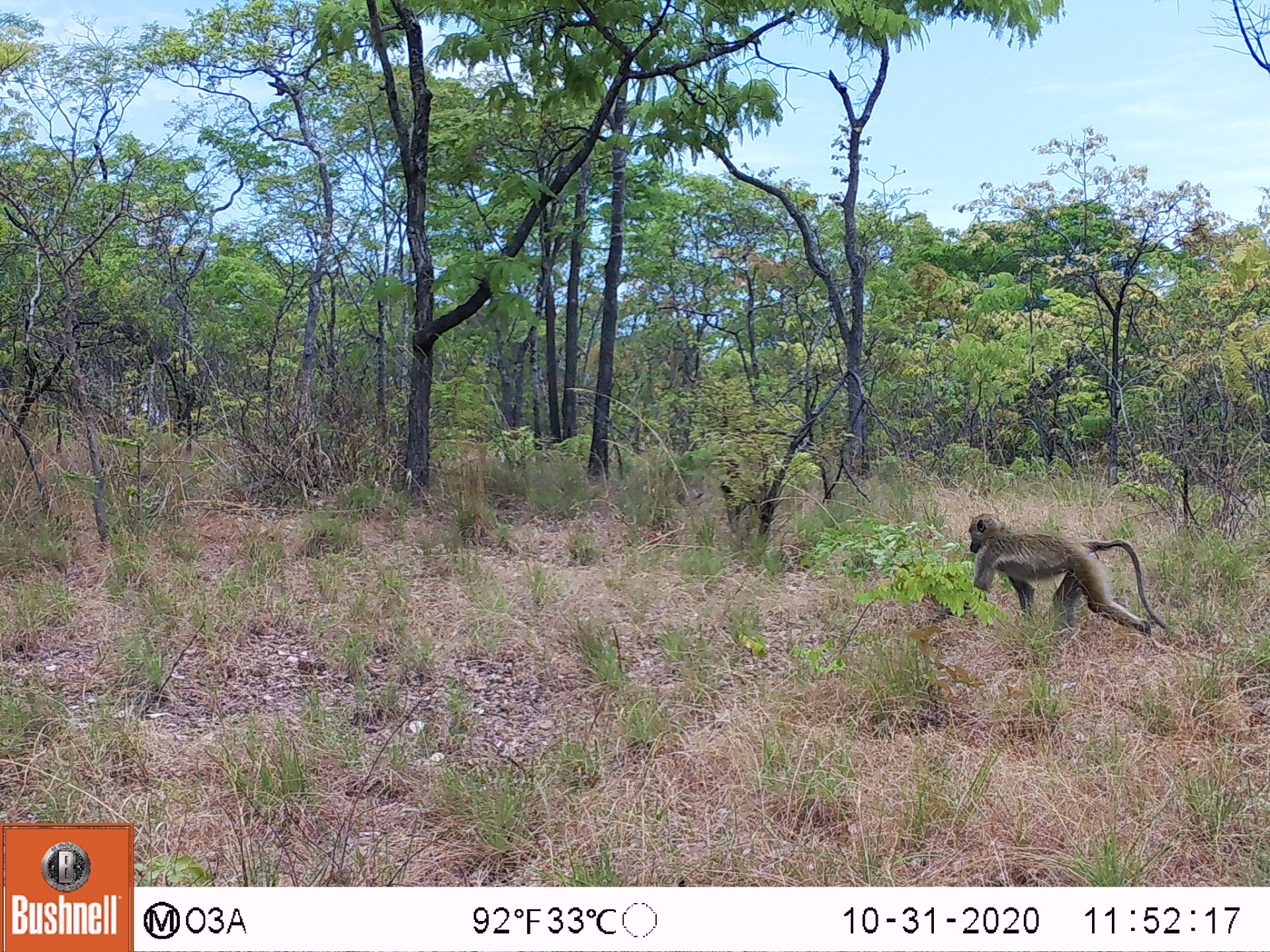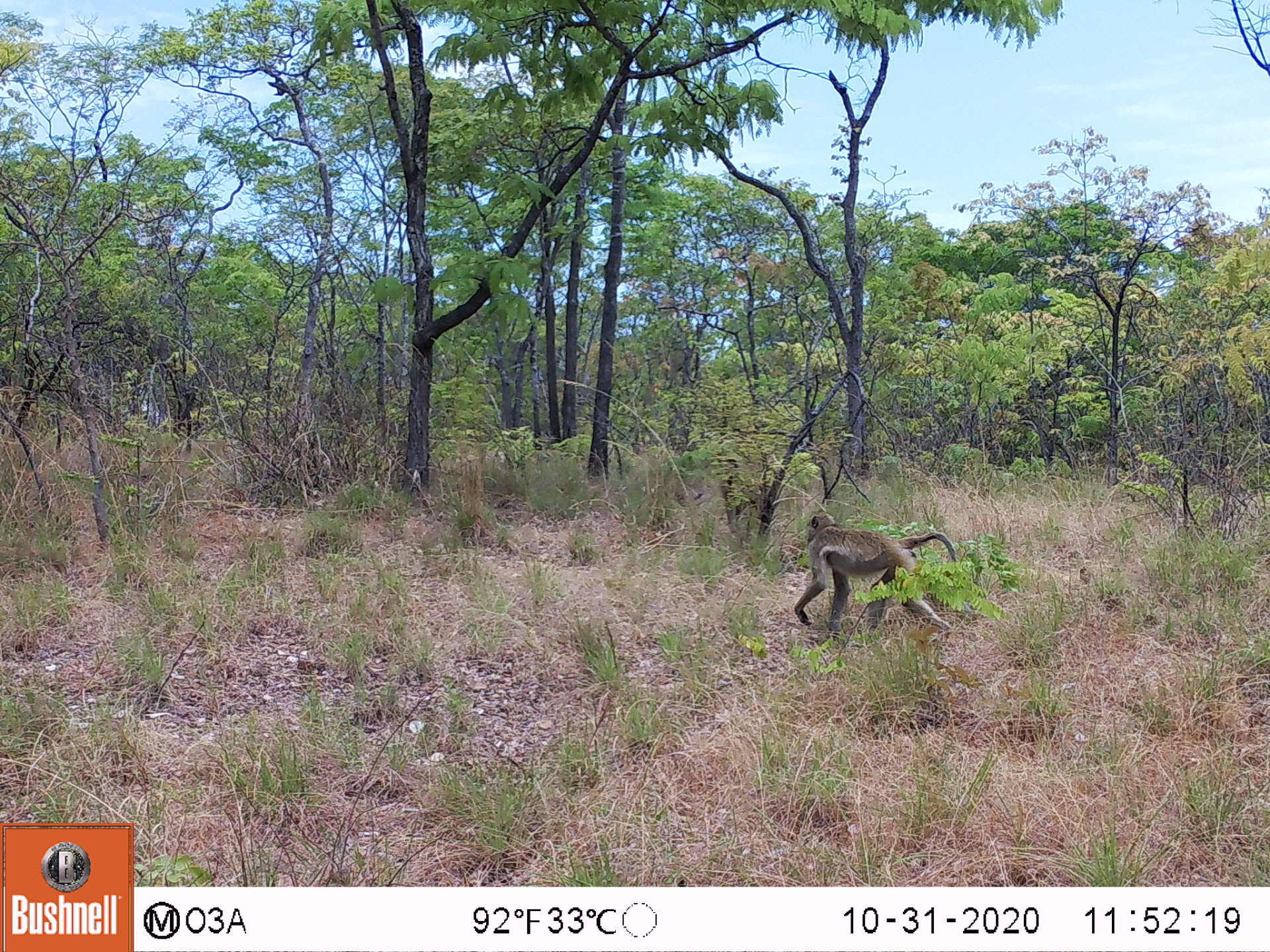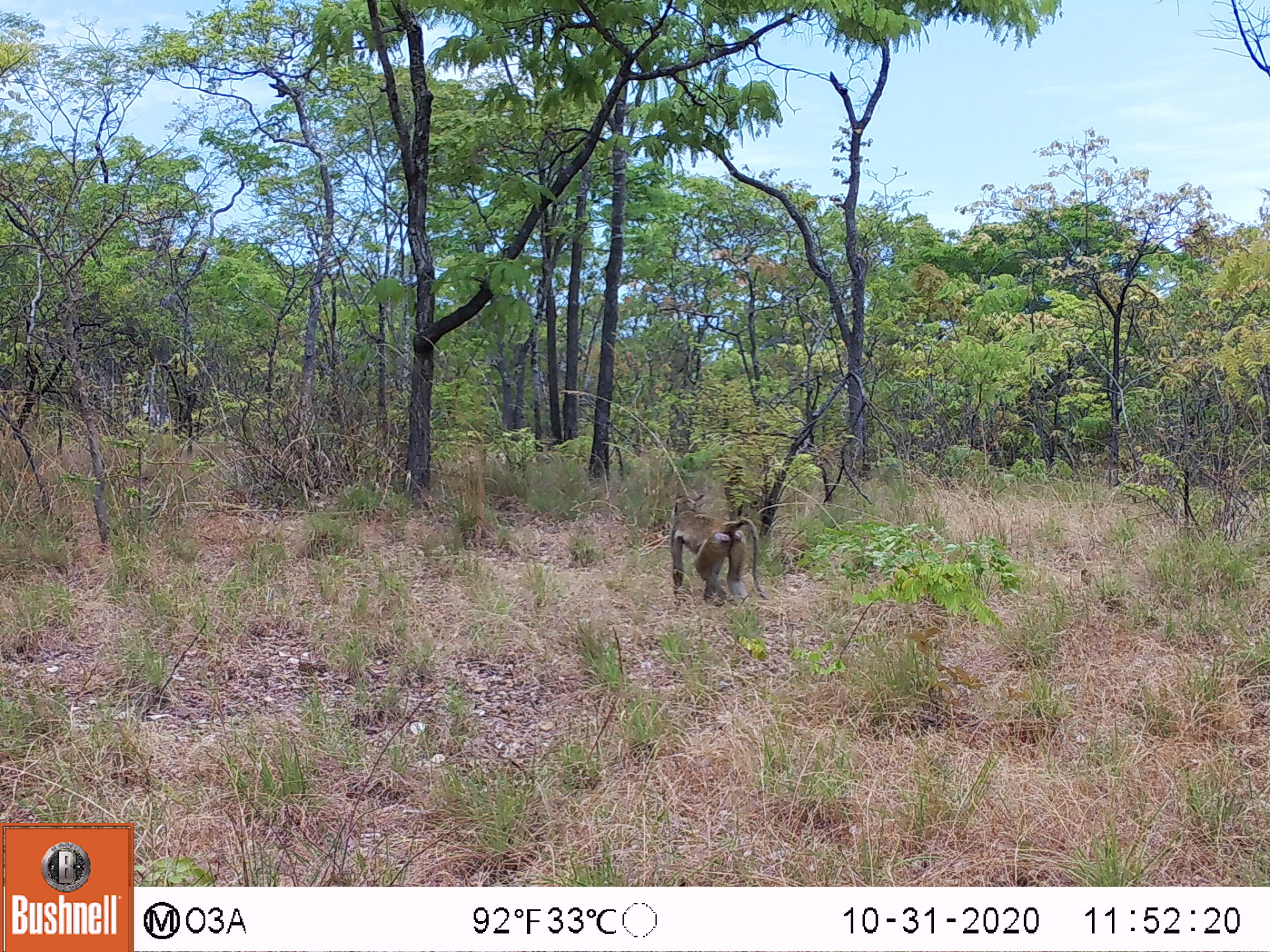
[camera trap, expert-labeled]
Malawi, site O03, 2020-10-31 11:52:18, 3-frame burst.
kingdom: Animalia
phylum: Chordata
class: Mammalia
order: Primates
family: Cercopithecidae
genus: Papio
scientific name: Papio cynocephalus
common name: yellow baboon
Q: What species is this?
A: Yellow baboon (Papio cynocephalus).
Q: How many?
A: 1.